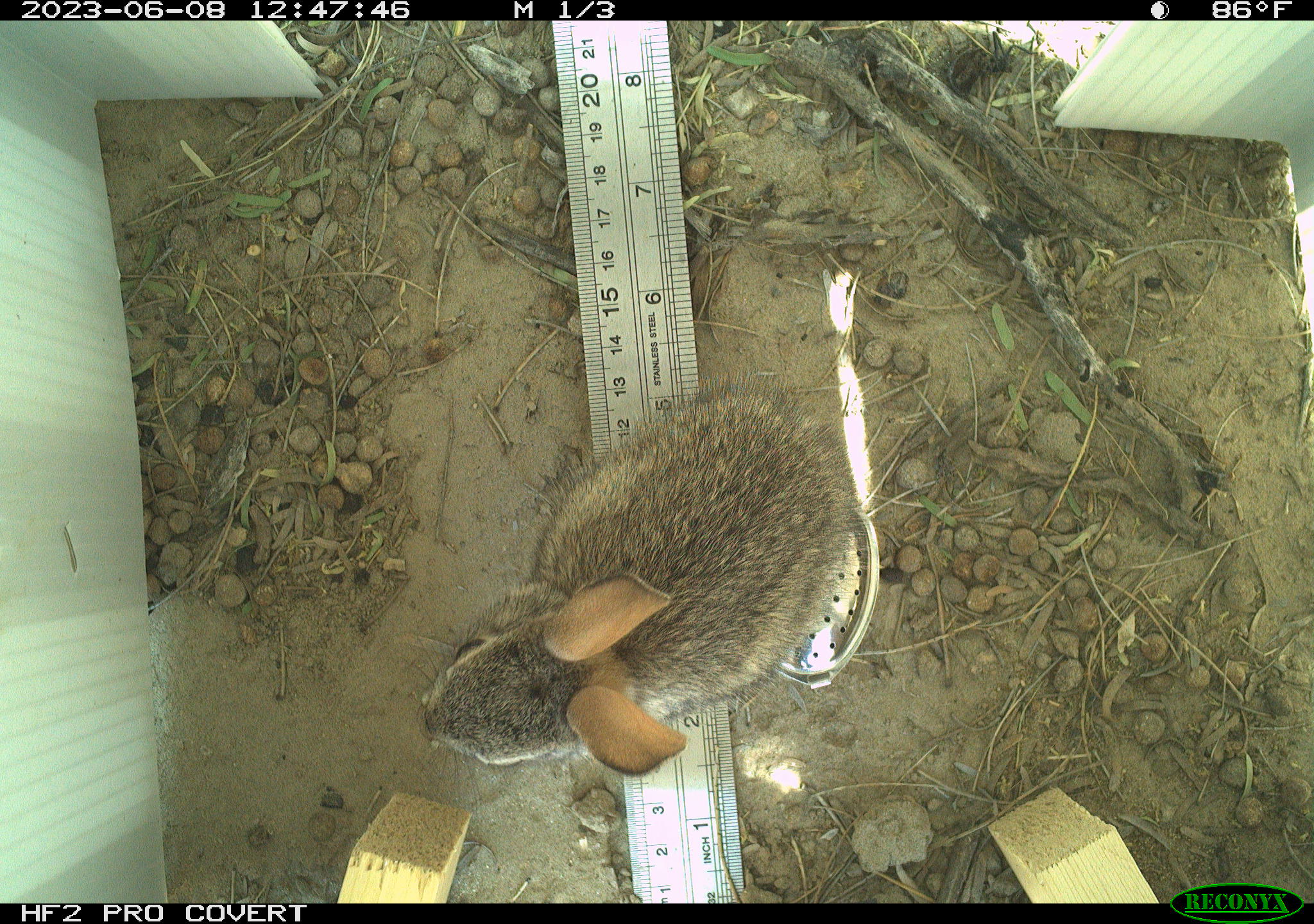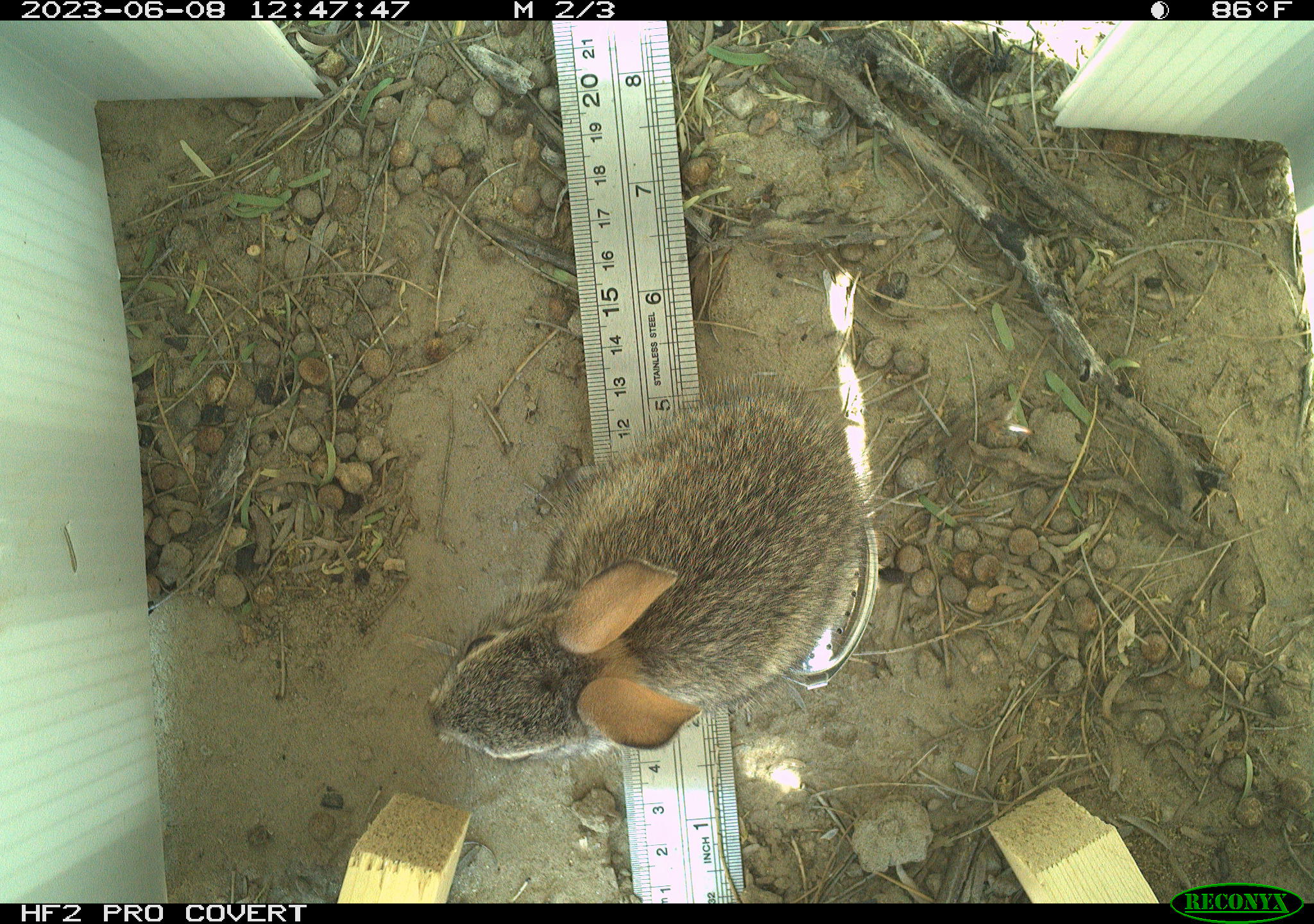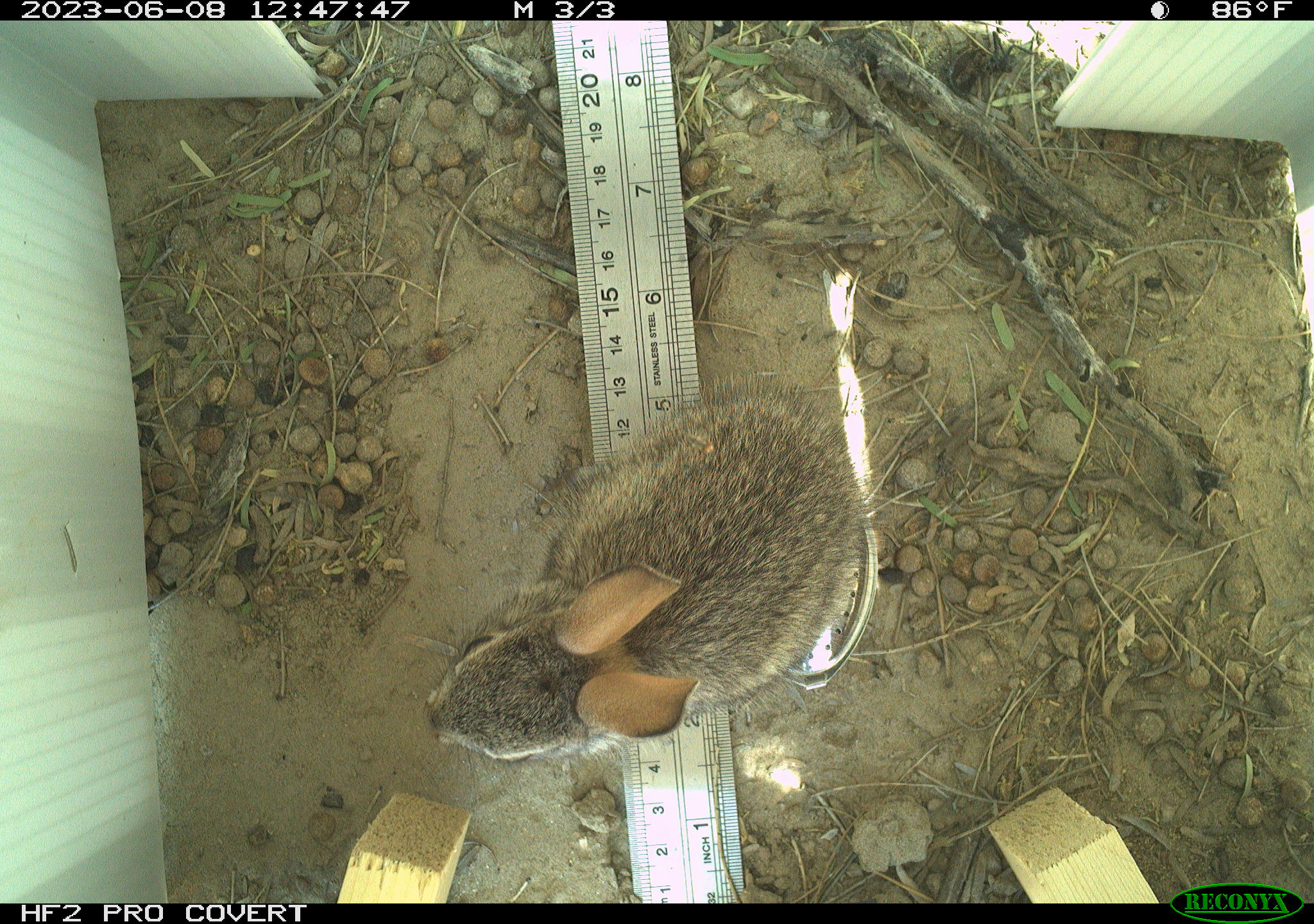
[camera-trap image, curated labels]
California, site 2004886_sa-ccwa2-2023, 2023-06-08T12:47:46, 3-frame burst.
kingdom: Animalia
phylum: Chordata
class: Mammalia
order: Lagomorpha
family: Leporidae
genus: Sylvilagus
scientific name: Sylvilagus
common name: cottontail rabbits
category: sylvilagus species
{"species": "sylvilagus species (cottontail rabbits) (Sylvilagus)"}